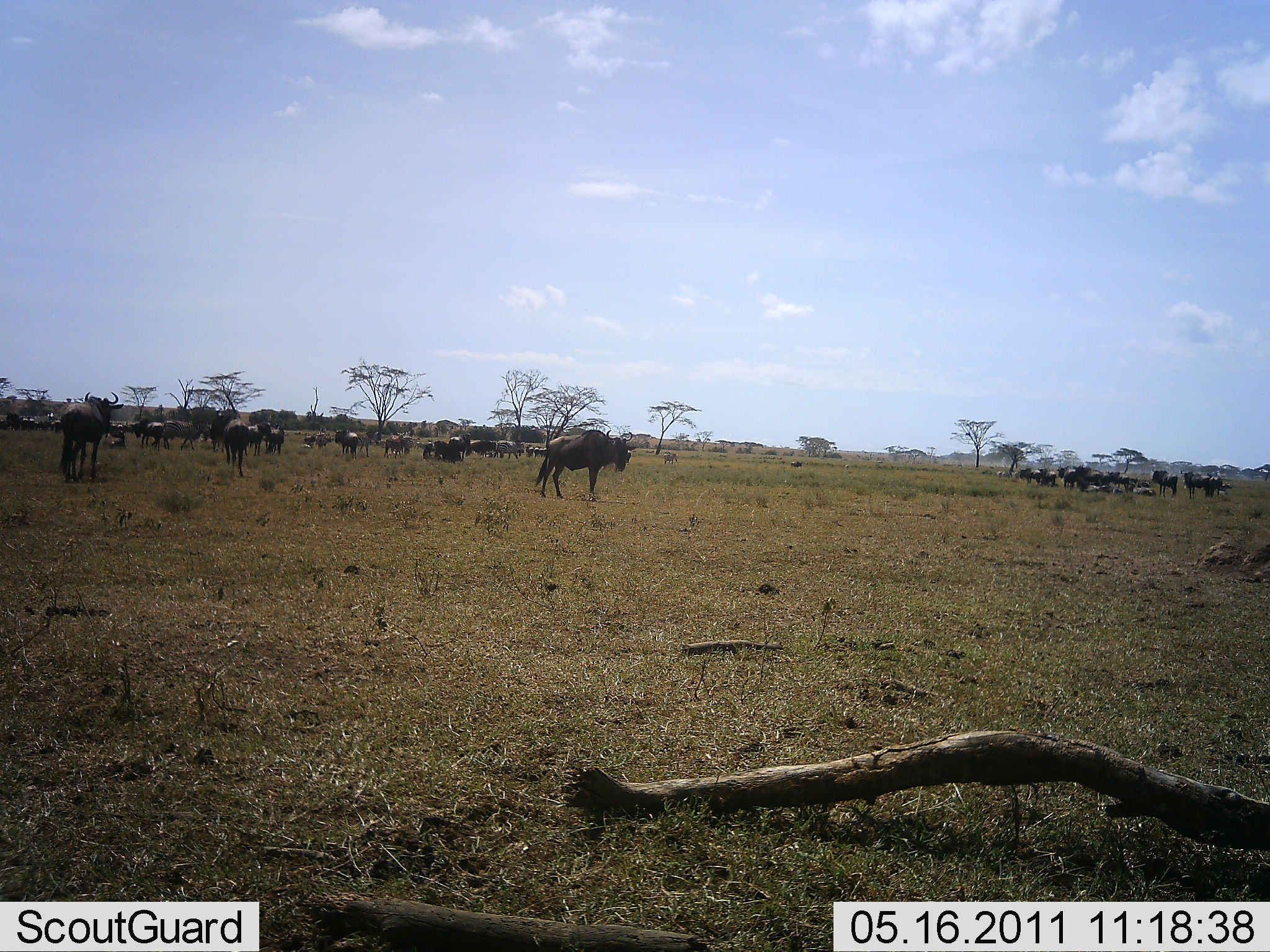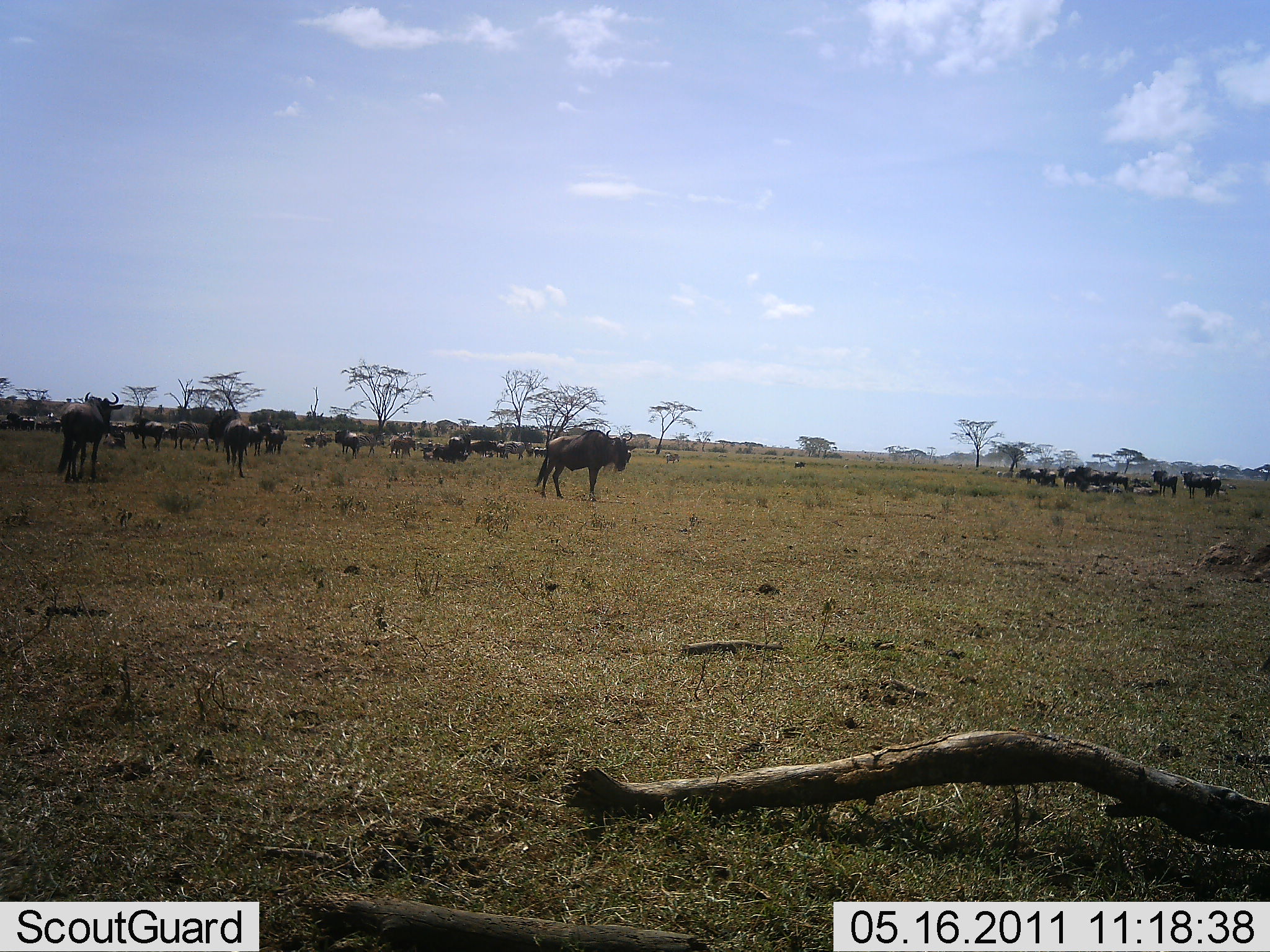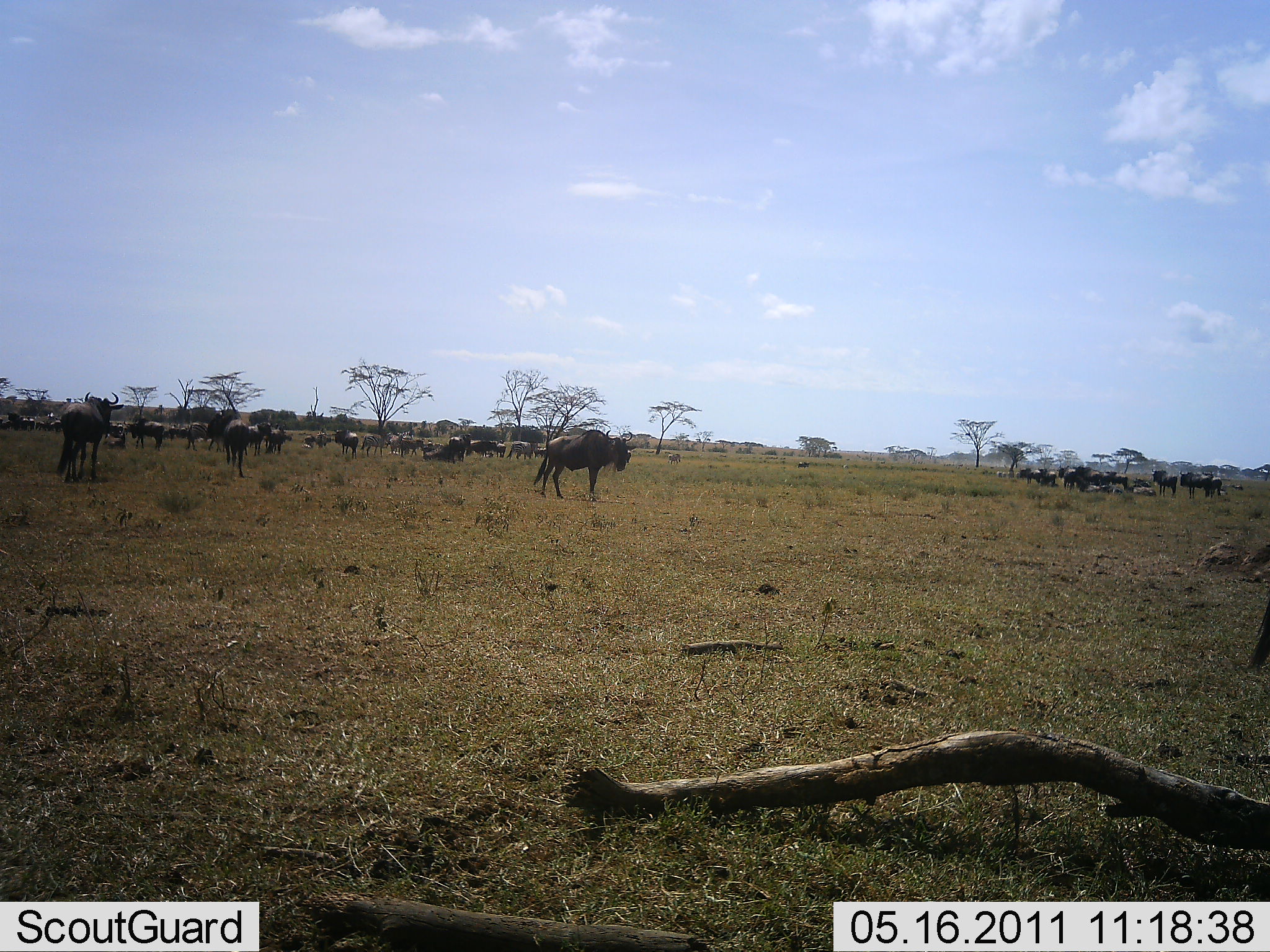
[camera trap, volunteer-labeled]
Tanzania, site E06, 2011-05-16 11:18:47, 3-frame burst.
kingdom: Animalia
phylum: Chordata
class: Mammalia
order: Artiodactyla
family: Bovidae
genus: Connochaetes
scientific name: Connochaetes taurinus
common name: blue wildebeest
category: wildebeest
Wildebeest (blue wildebeest) (Connochaetes taurinus), count 11-50. Behavior (volunteer vote fractions): standing 85%, resting 15%, moving 62%, interacting 0%. Young present (vote fraction): 0%. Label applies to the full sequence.